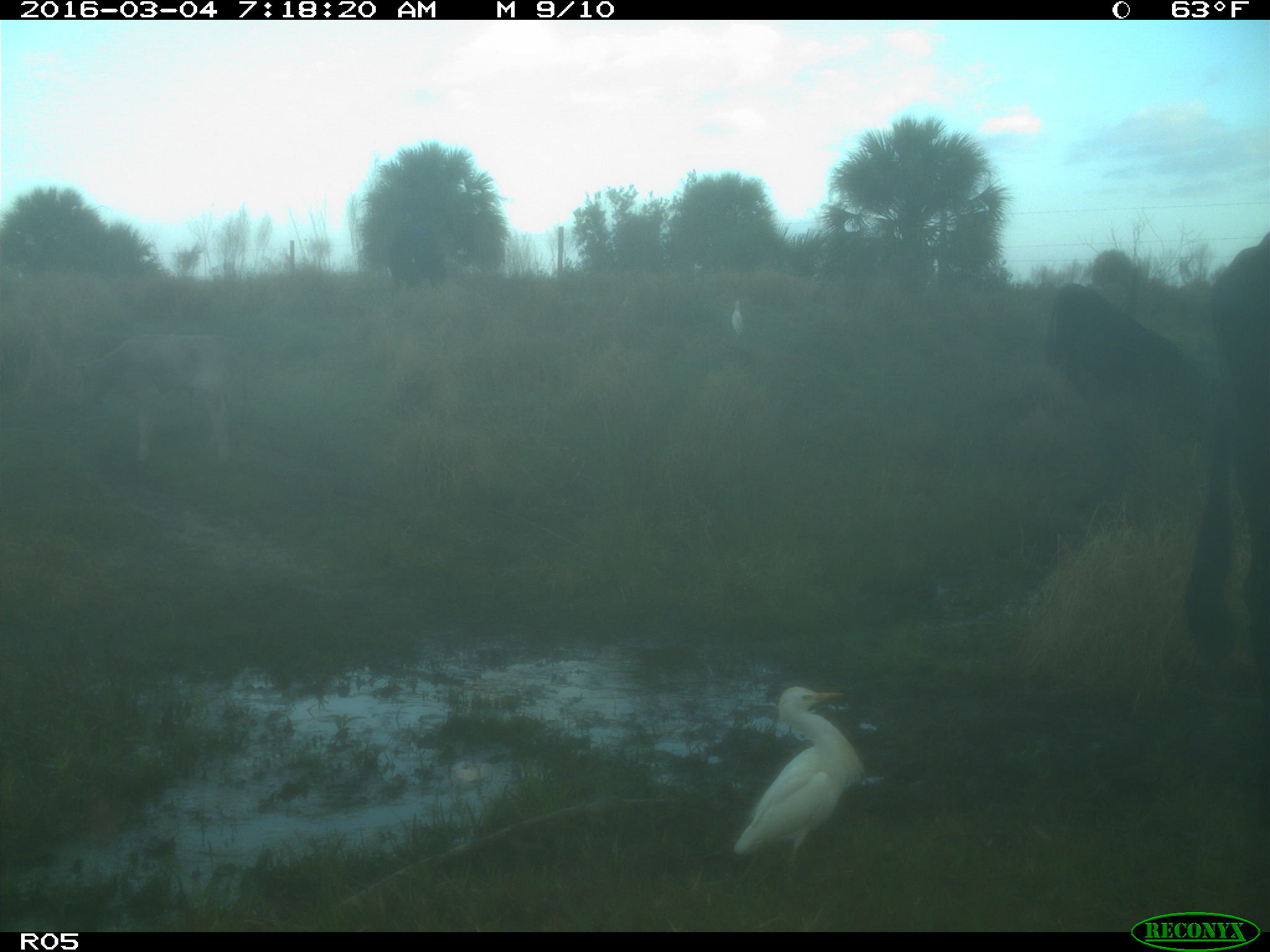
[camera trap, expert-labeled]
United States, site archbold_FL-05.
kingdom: Animalia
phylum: Chordata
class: Mammalia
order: Artiodactyla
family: Bovidae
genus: Bos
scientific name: Bos taurus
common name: domestic cow